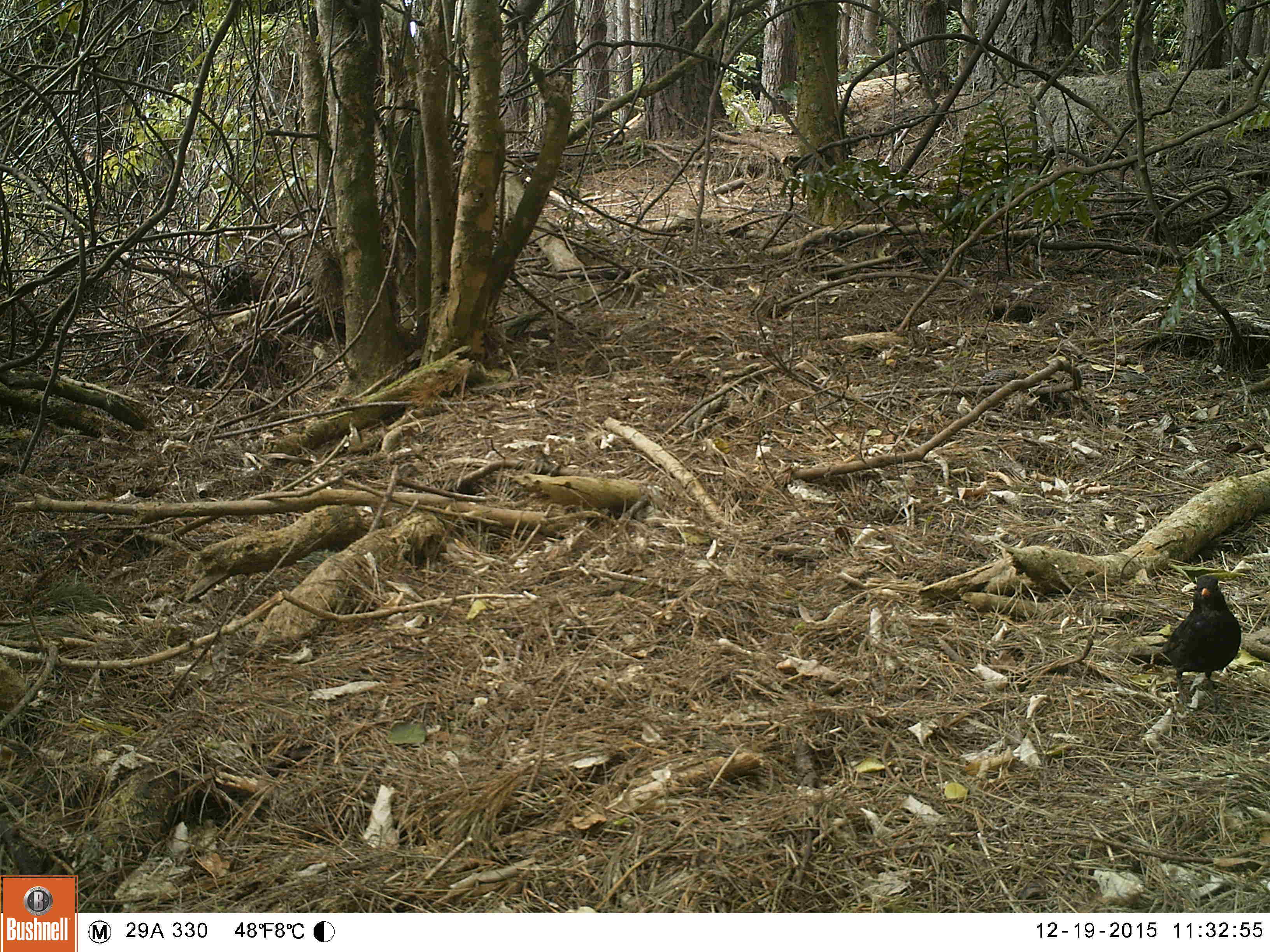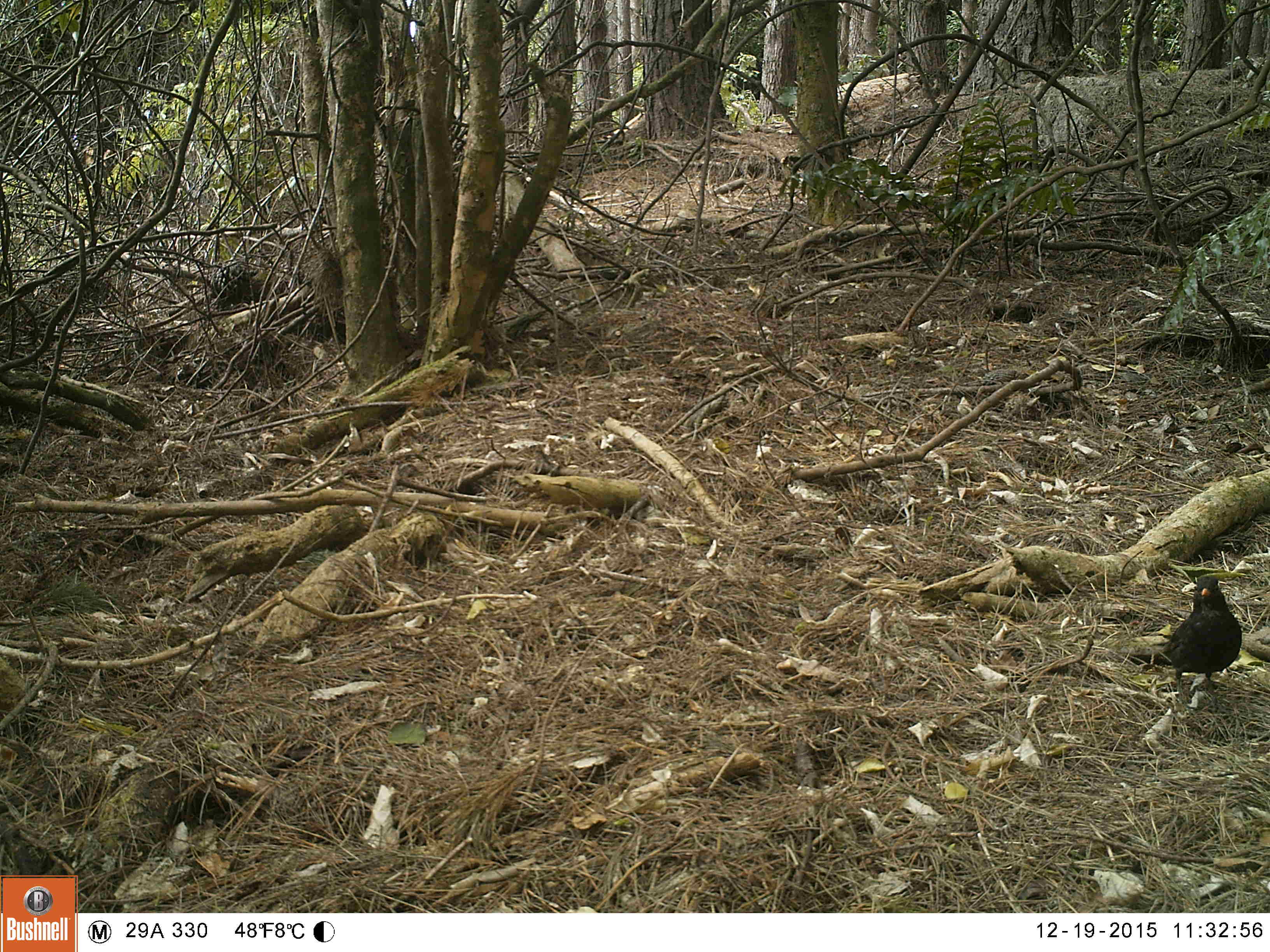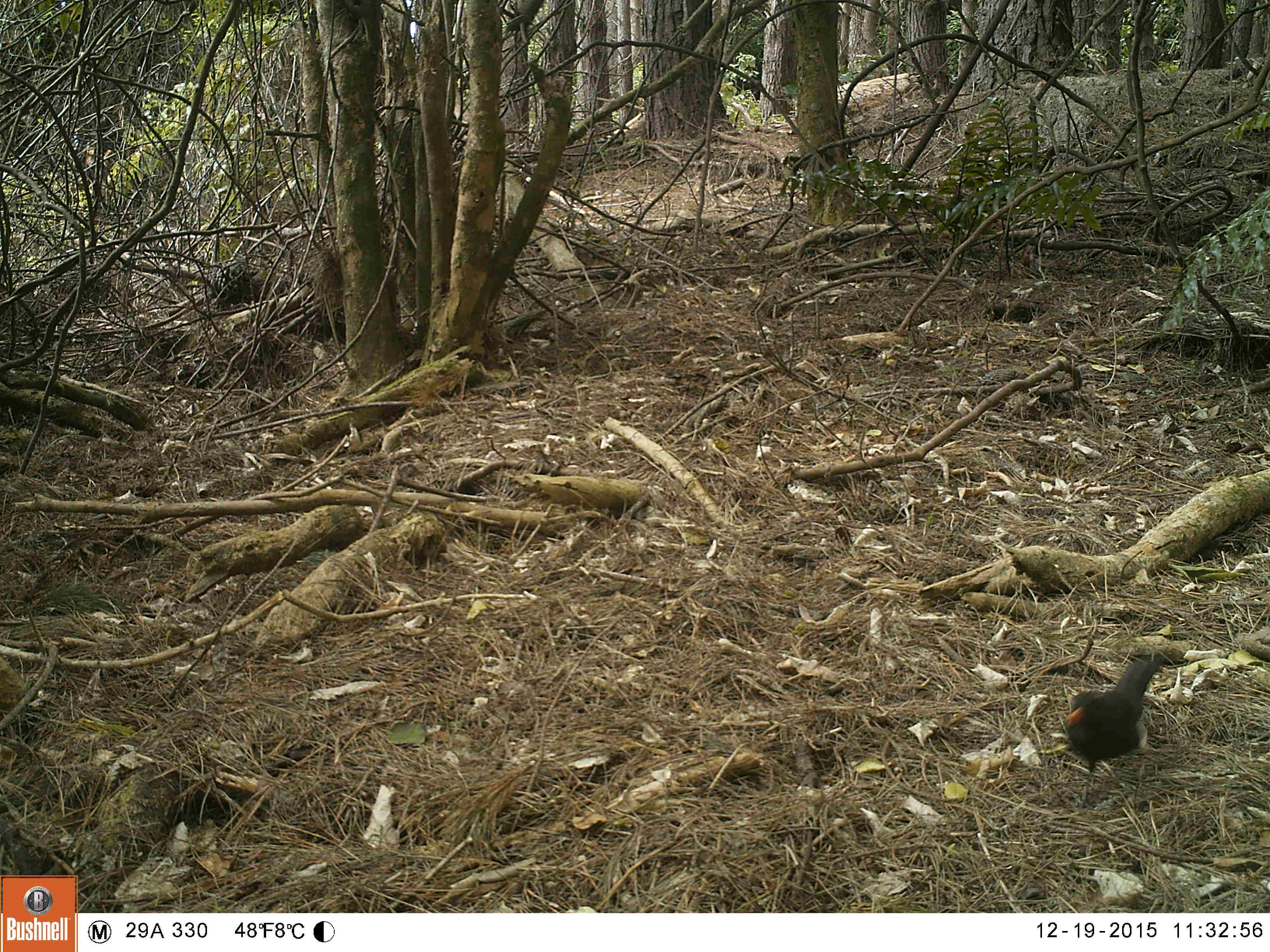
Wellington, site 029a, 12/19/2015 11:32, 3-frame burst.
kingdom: Animalia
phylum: Chordata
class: Aves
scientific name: Aves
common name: bird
Bird (Aves).